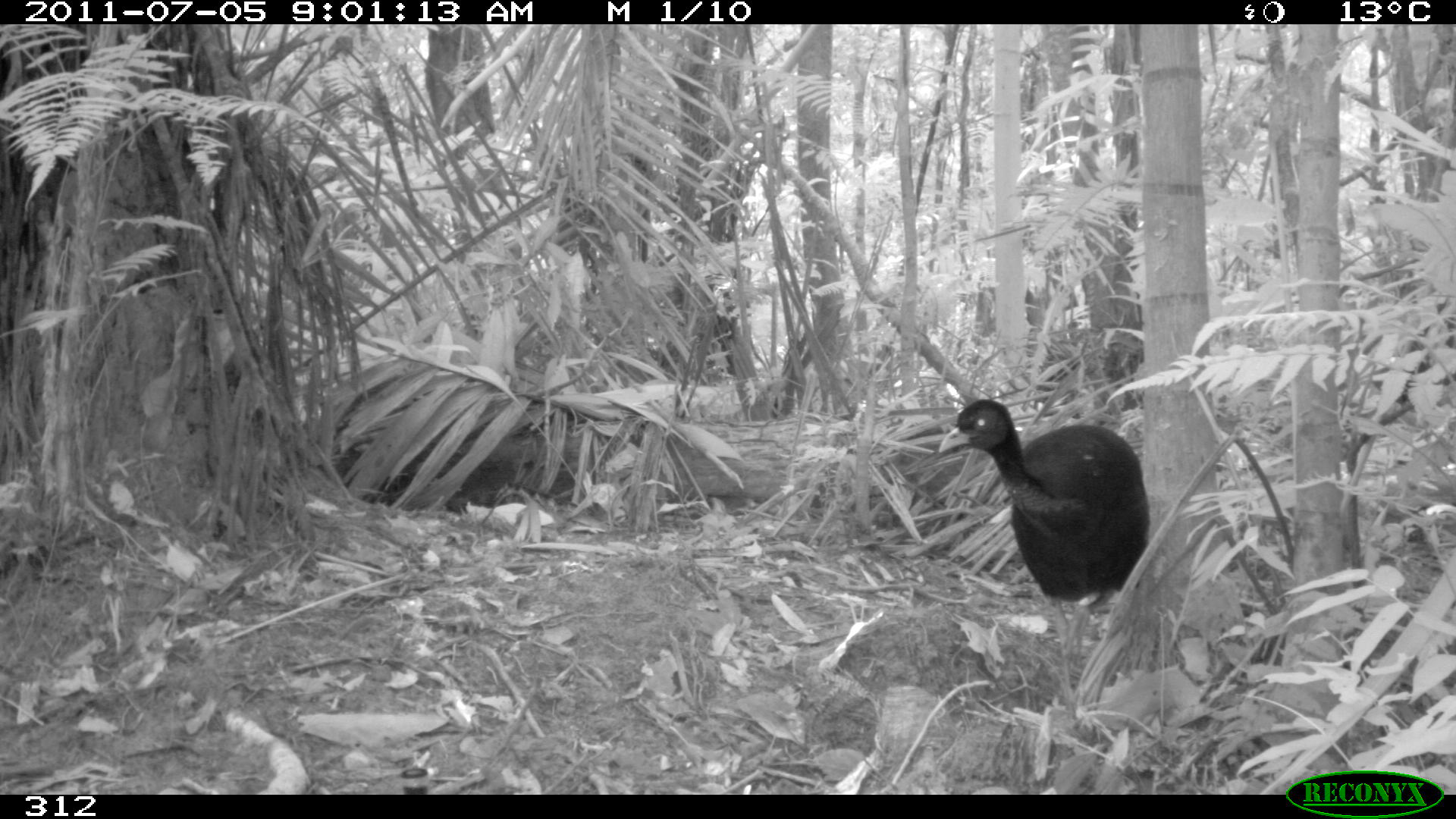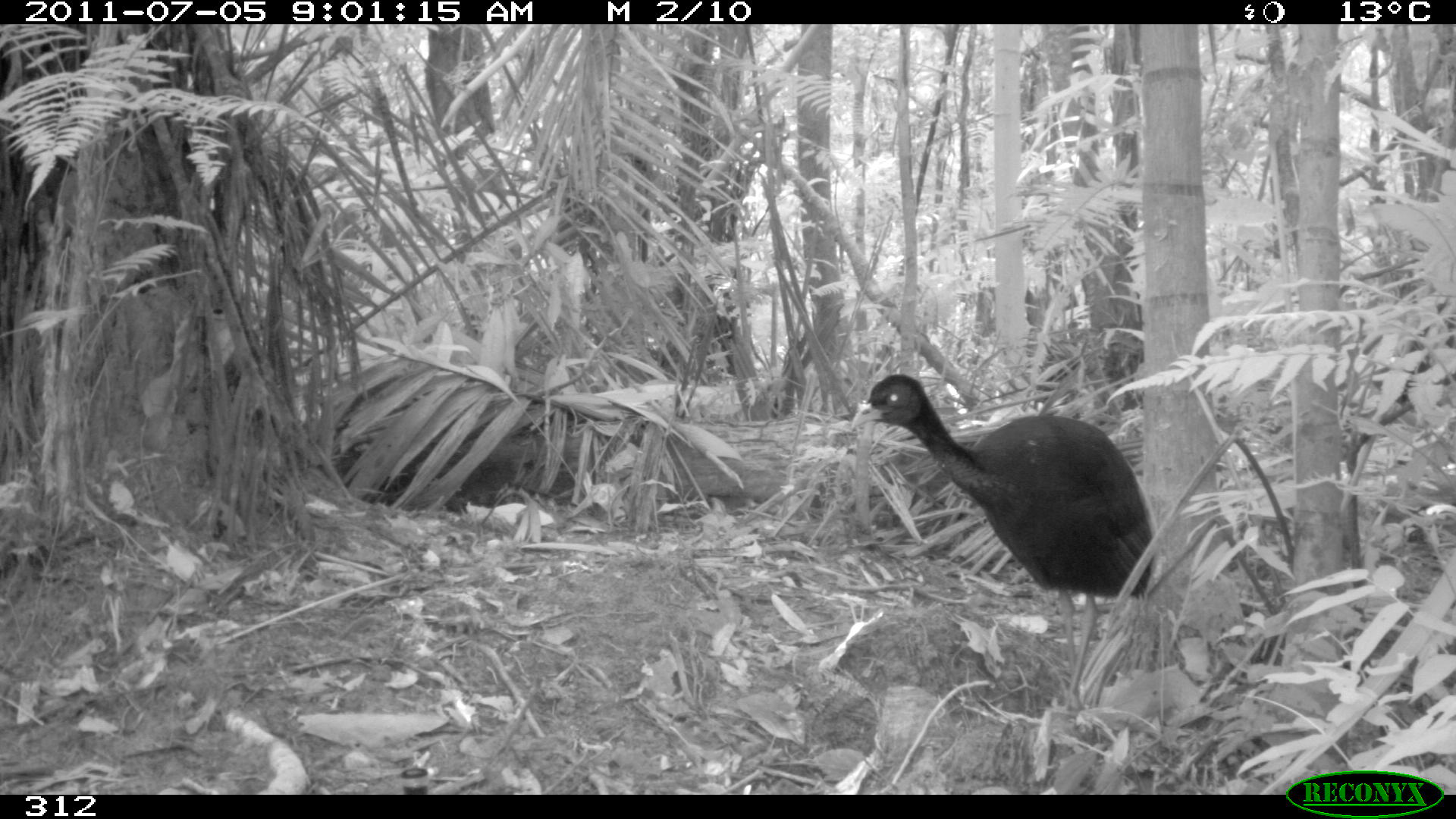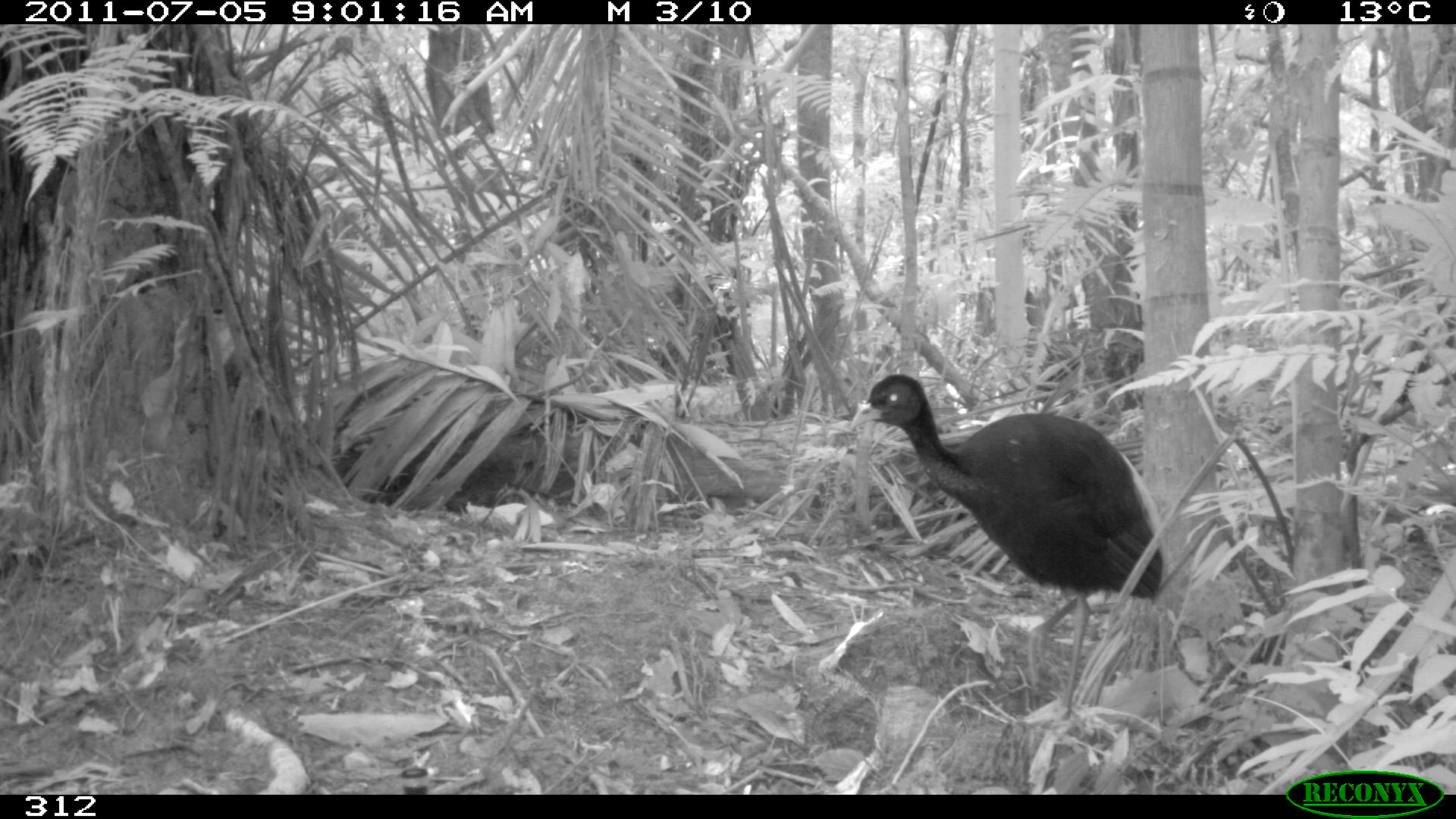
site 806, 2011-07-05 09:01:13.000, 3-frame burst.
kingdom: Animalia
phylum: Chordata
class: Aves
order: Gruiformes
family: Psophiidae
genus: Psophia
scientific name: Psophia leucoptera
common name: pale-winged trumpeter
Psophia leucoptera (pale-winged trumpeter).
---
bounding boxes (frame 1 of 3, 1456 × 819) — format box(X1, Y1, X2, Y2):
psophia leucoptera: box(937, 396, 1149, 726)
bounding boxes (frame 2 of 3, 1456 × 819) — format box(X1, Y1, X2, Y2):
psophia leucoptera: box(852, 372, 1156, 719)